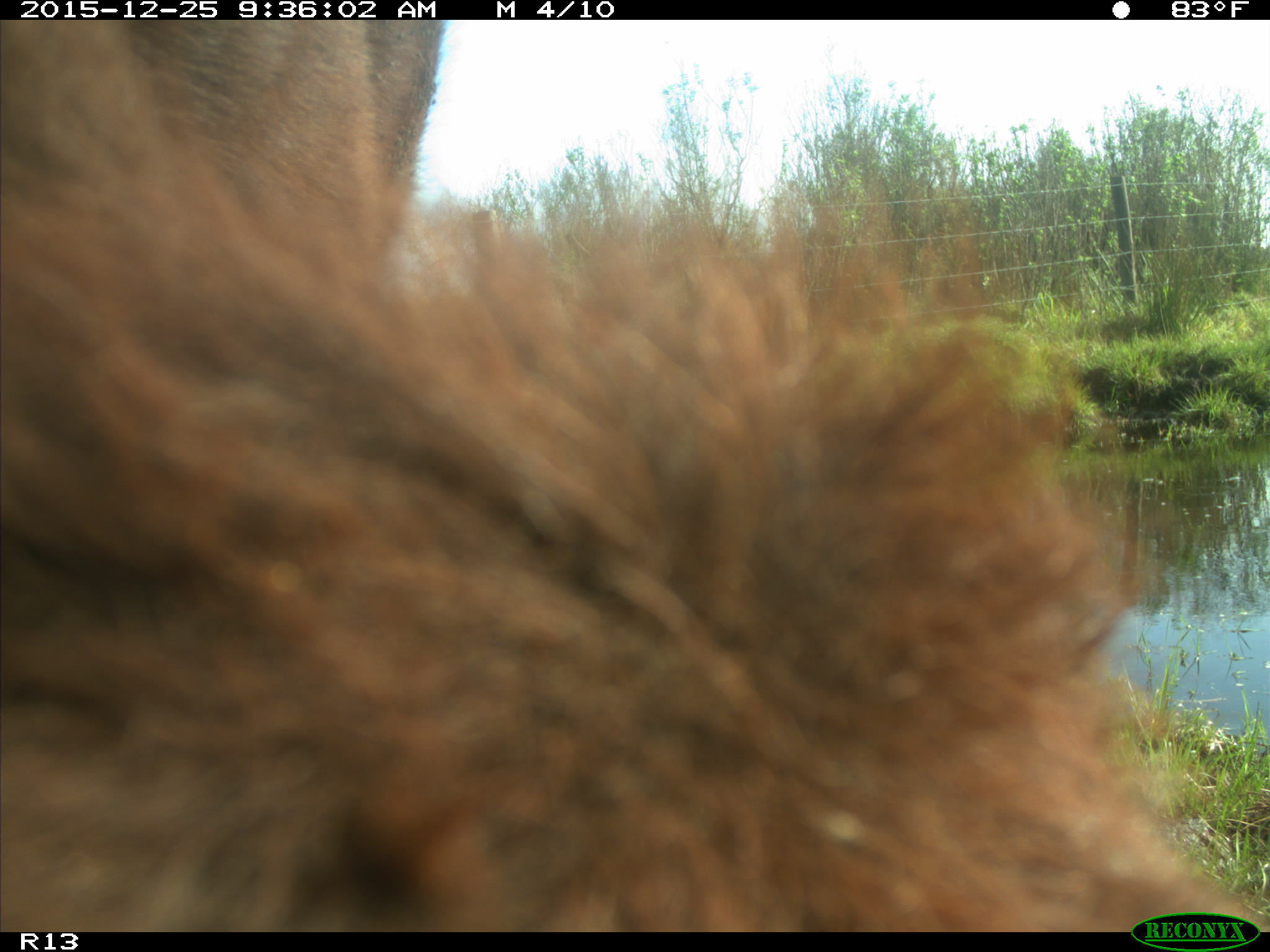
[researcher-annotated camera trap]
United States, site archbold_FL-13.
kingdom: Animalia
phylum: Chordata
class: Mammalia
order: Artiodactyla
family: Bovidae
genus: Bos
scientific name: Bos taurus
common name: domestic cow